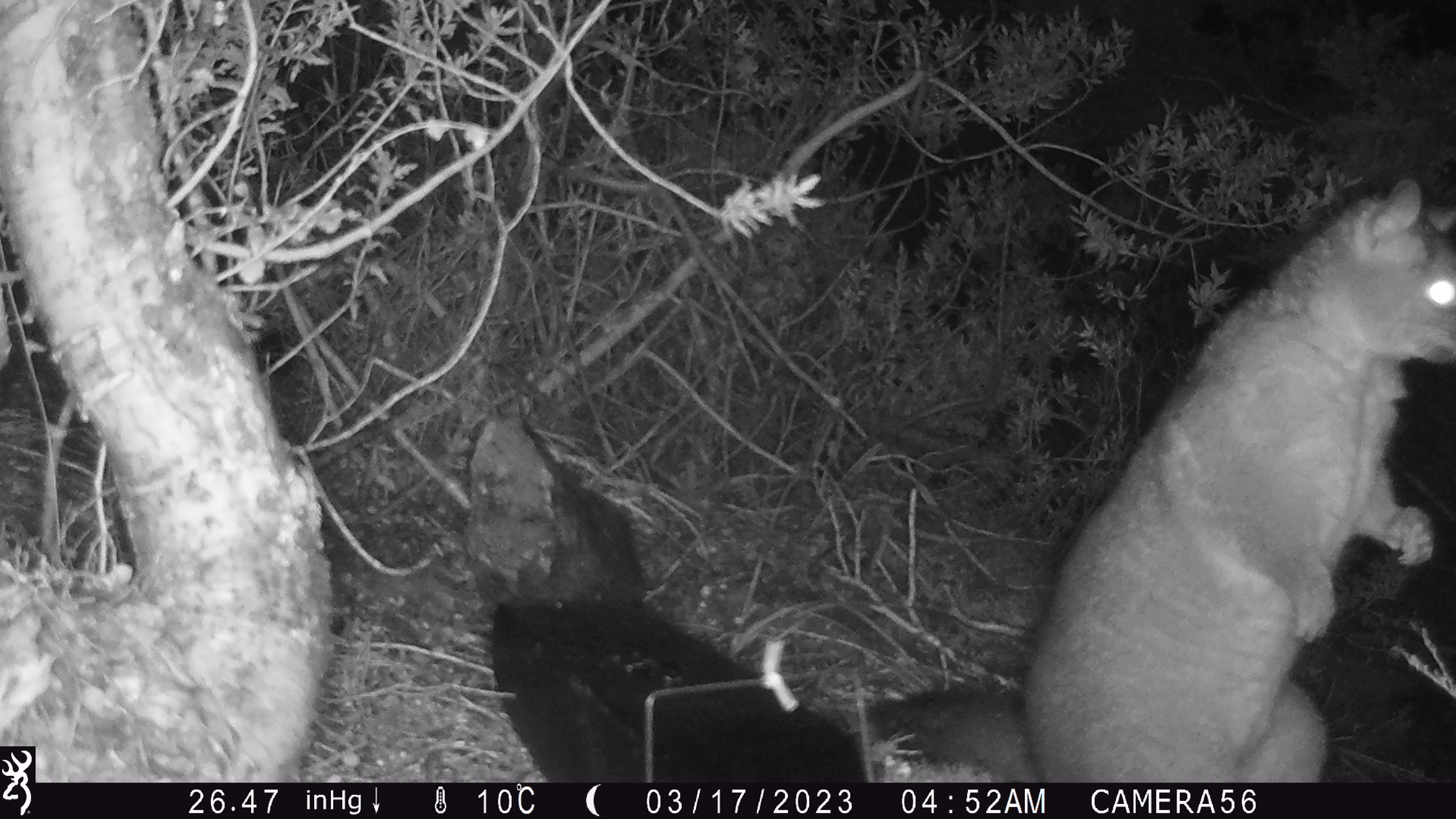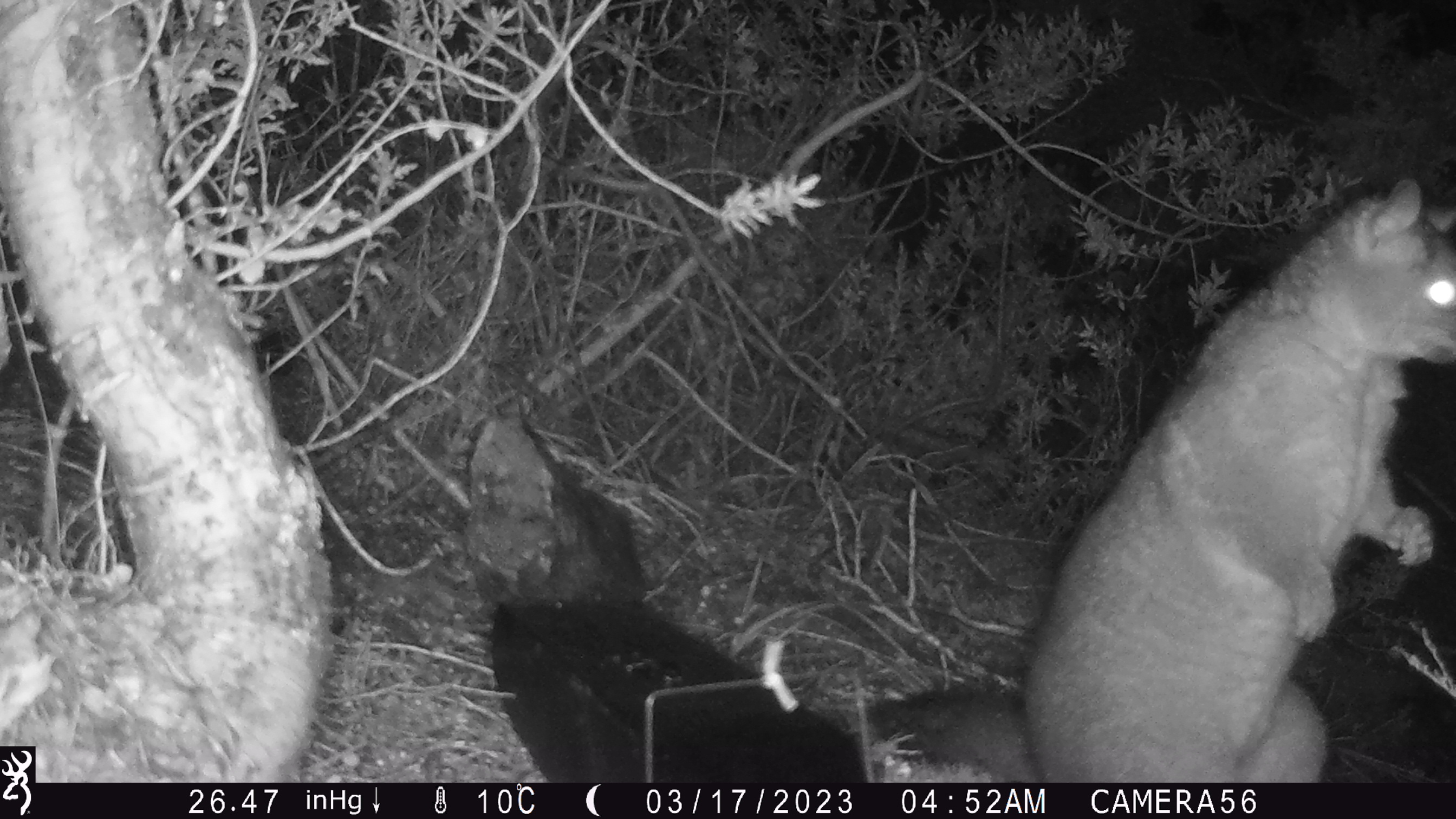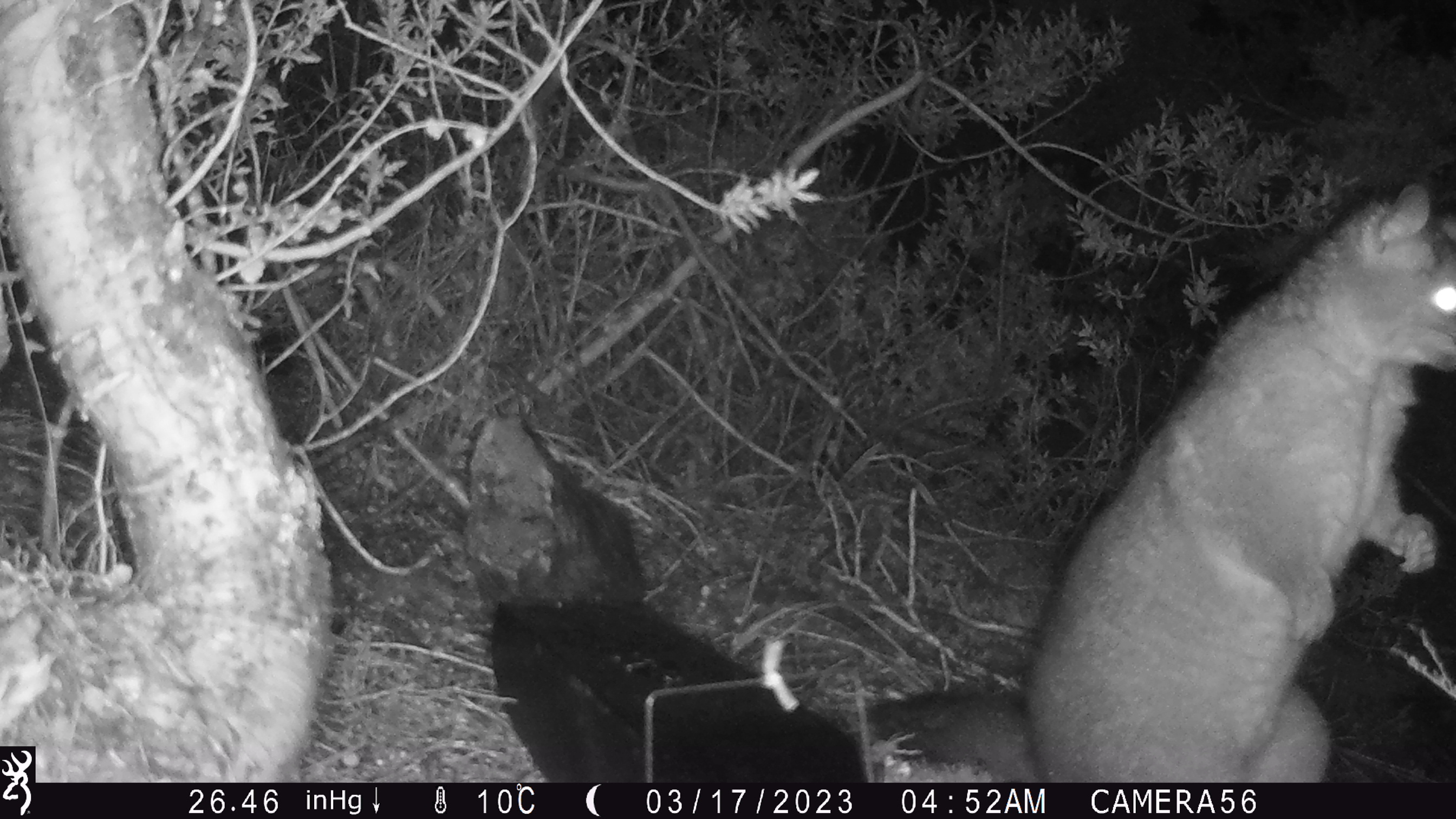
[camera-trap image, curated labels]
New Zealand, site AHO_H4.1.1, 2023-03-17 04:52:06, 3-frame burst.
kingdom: Animalia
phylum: Chordata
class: Mammalia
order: Diprotodontia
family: Phalangeridae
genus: Trichosurus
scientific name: Trichosurus vulpecula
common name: common brushtail possum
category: possum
Possum (common brushtail possum) (Trichosurus vulpecula).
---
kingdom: Animalia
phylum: Chordata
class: Mammalia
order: Carnivora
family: Mustelidae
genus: Mustela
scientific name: Mustela erminea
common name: stoat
Stoat (Mustela erminea).